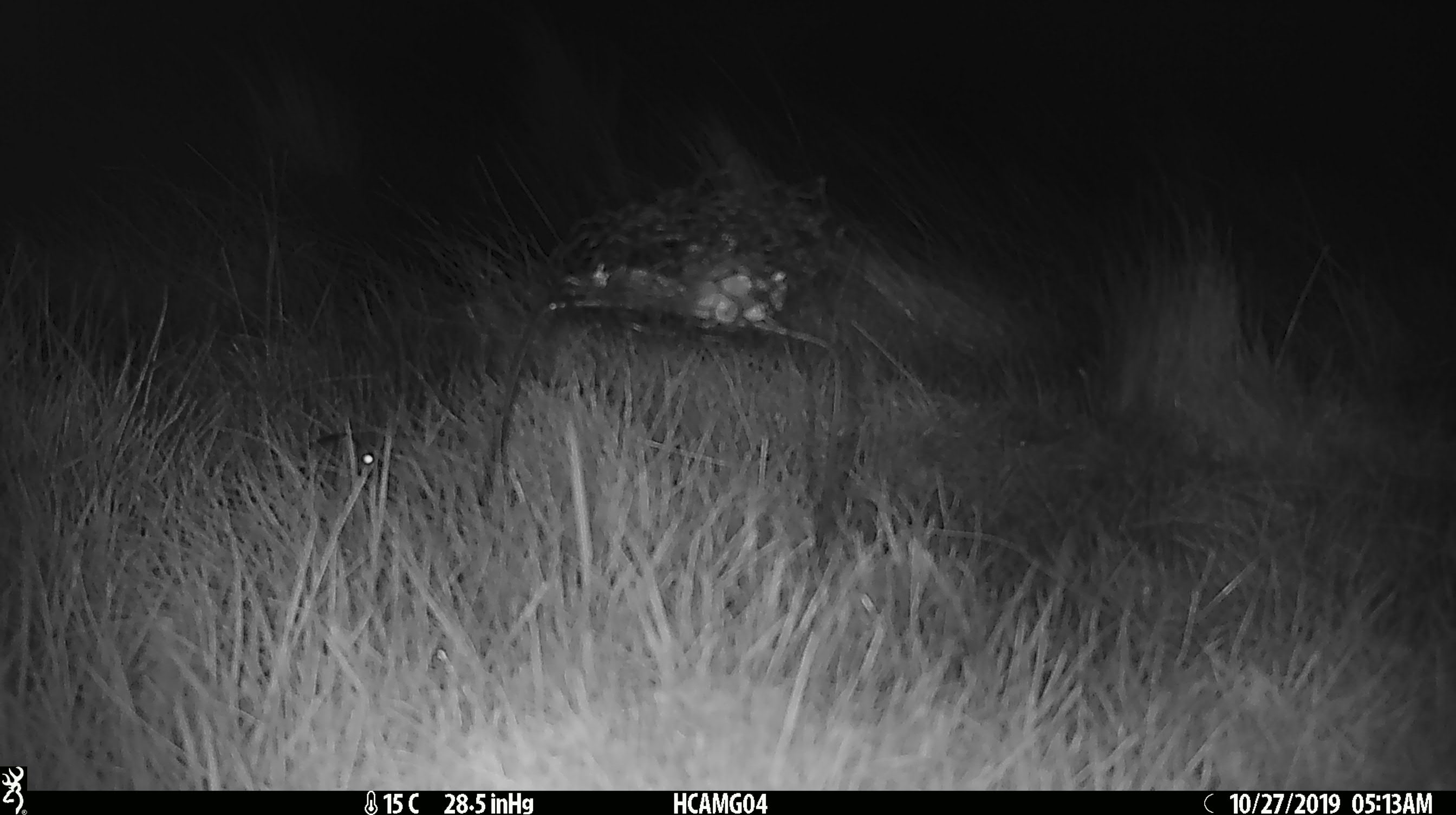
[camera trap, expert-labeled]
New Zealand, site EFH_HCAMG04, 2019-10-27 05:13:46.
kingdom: Animalia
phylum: Chordata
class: Mammalia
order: Rodentia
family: Muridae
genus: Mus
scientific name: Mus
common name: mouse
Mouse (Mus).